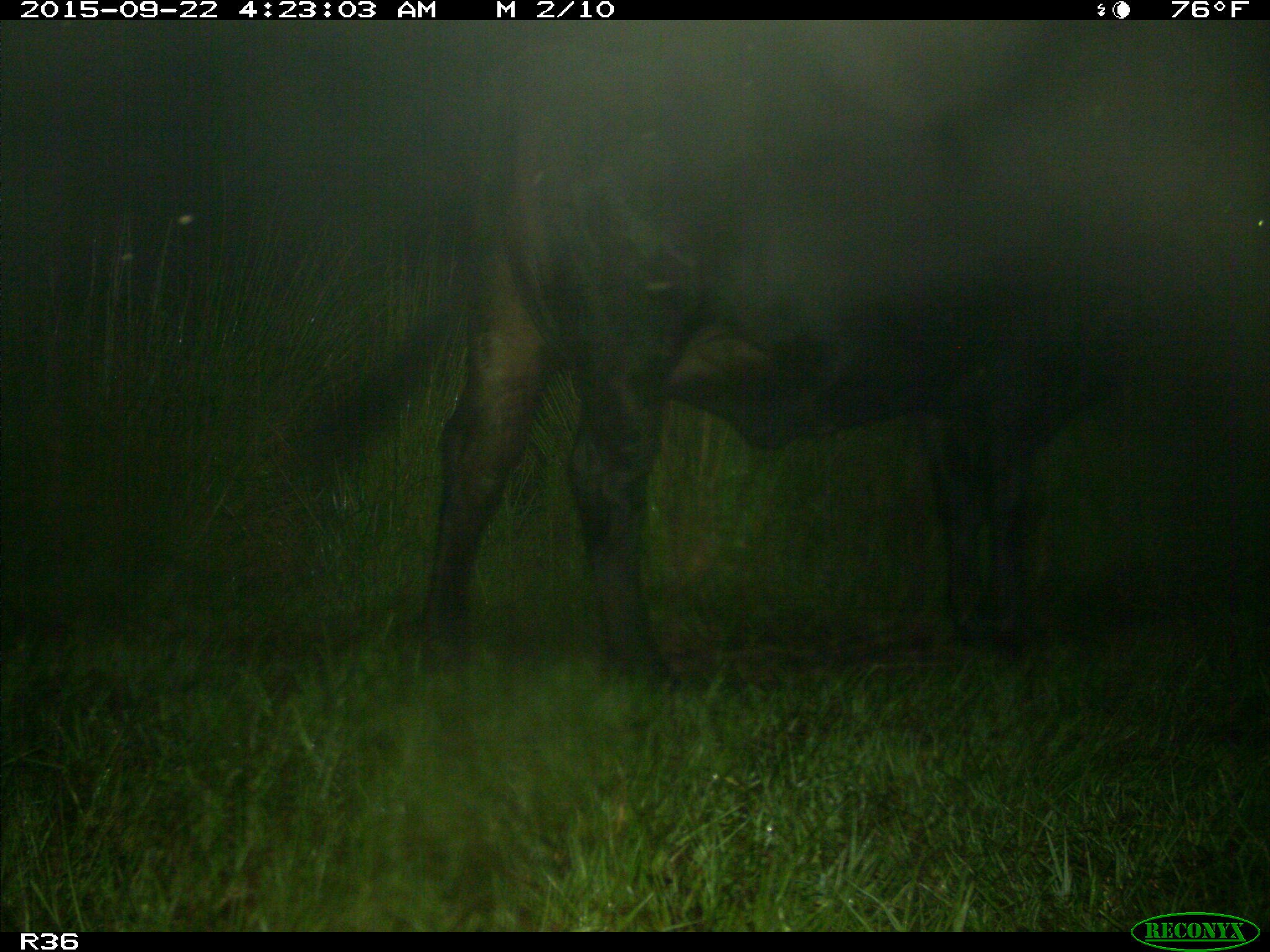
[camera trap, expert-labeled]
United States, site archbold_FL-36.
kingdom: Animalia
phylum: Chordata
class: Mammalia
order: Artiodactyla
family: Bovidae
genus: Bos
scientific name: Bos taurus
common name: domestic cow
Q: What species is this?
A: Bos taurus (domestic cow).